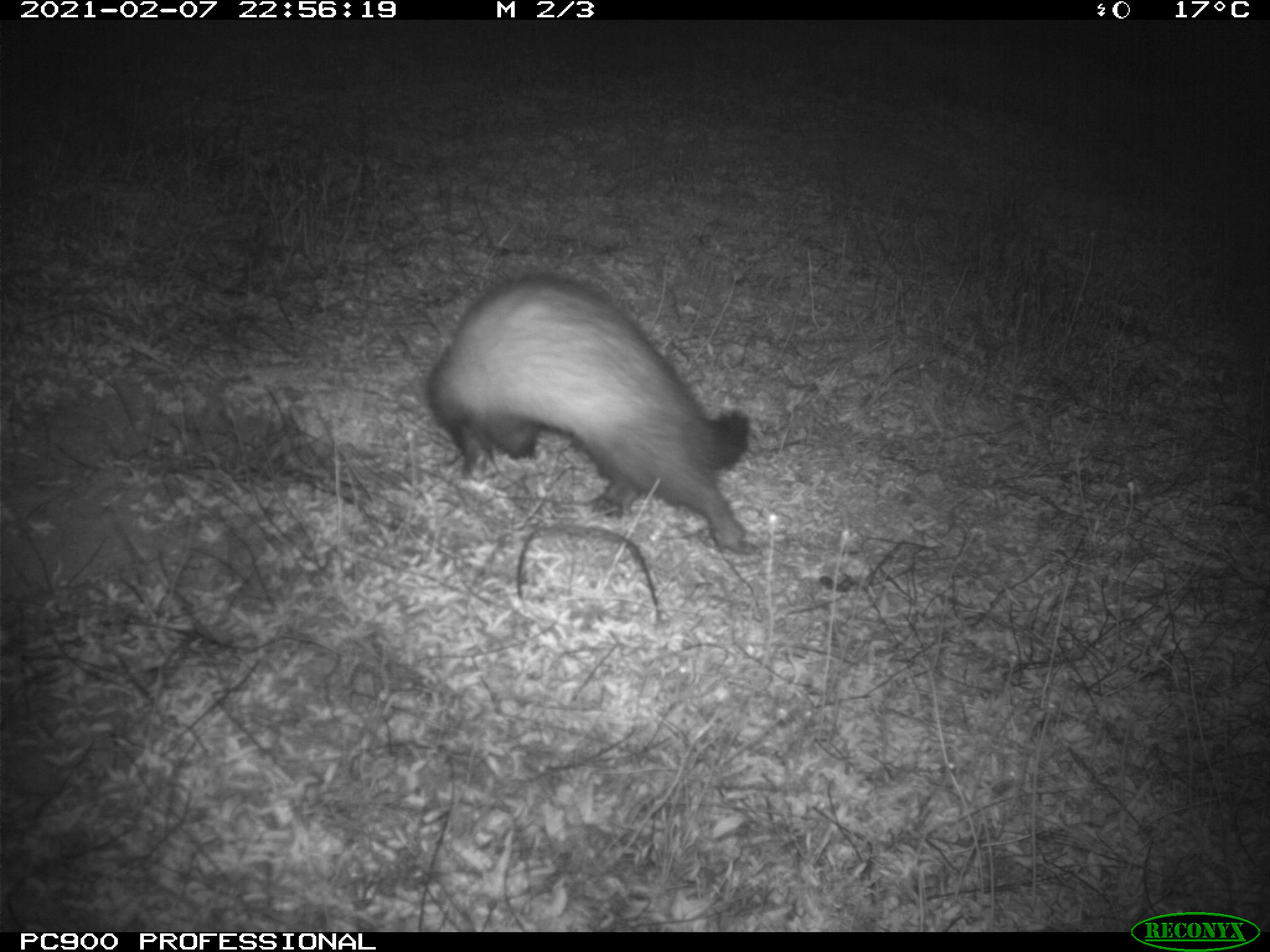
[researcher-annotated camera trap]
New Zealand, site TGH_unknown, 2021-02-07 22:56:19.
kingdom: Animalia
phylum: Chordata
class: Mammalia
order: Carnivora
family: Mustelidae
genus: Mustela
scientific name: Mustela furo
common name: ferret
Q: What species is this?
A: Ferret (Mustela furo).